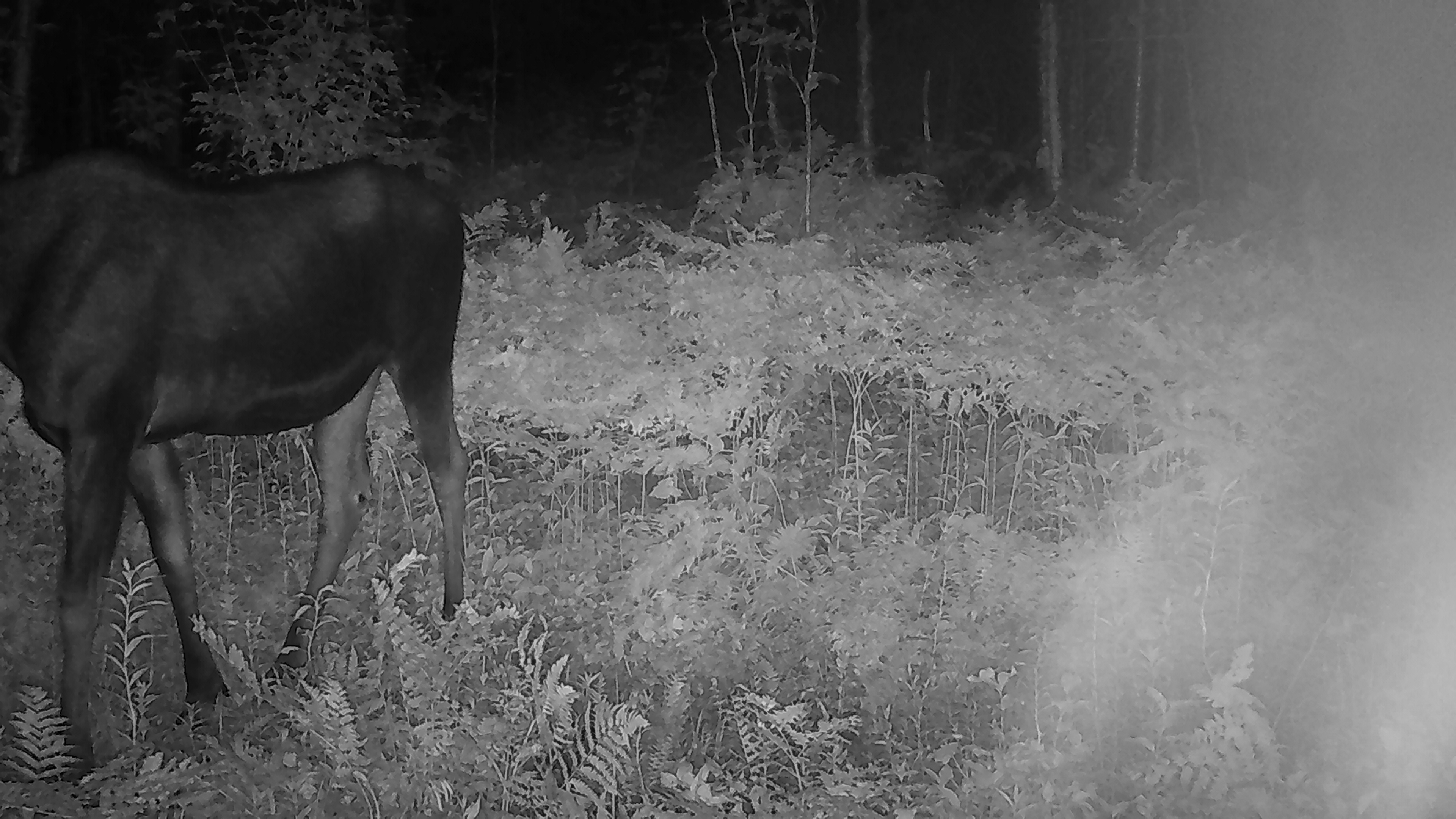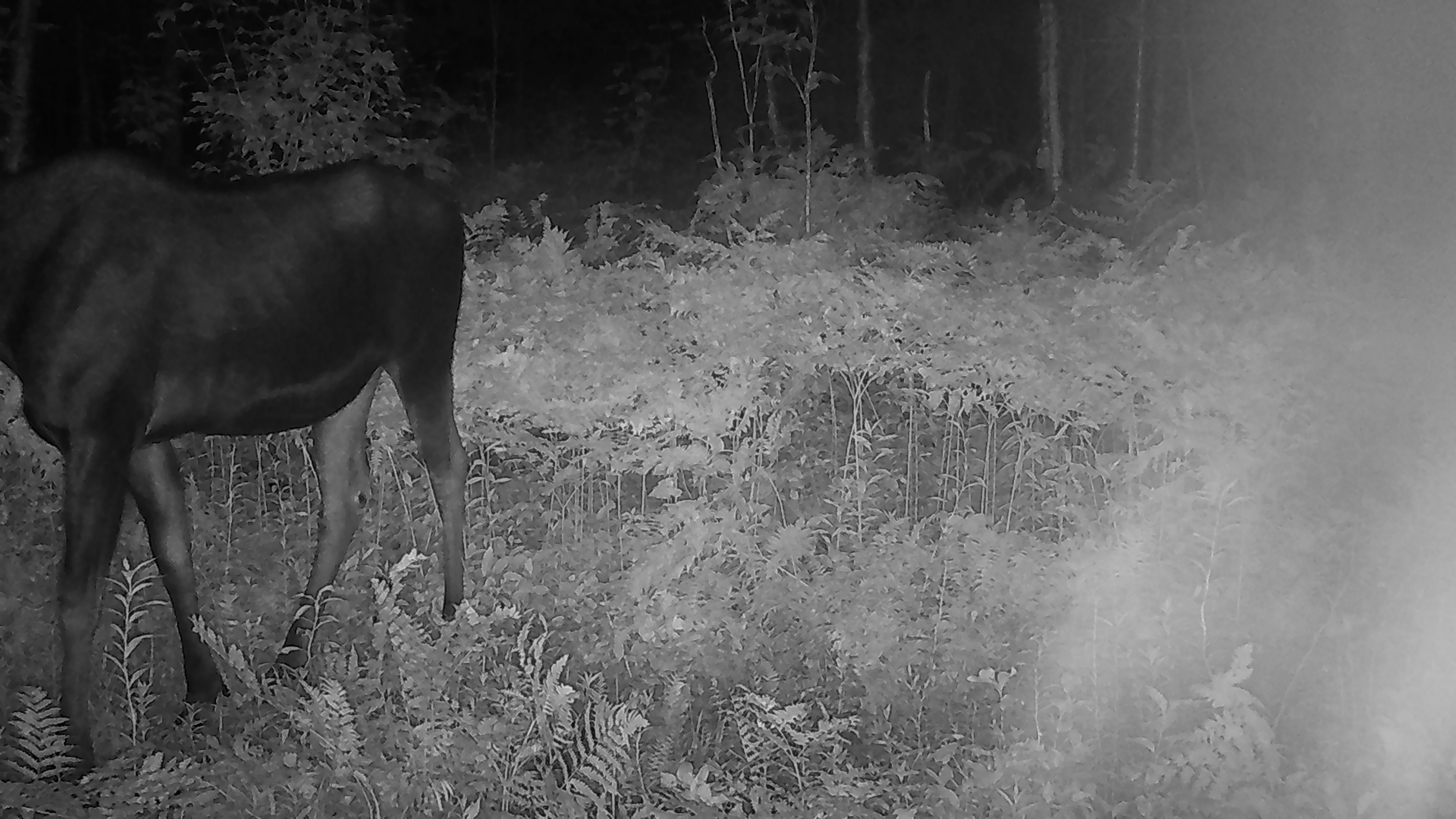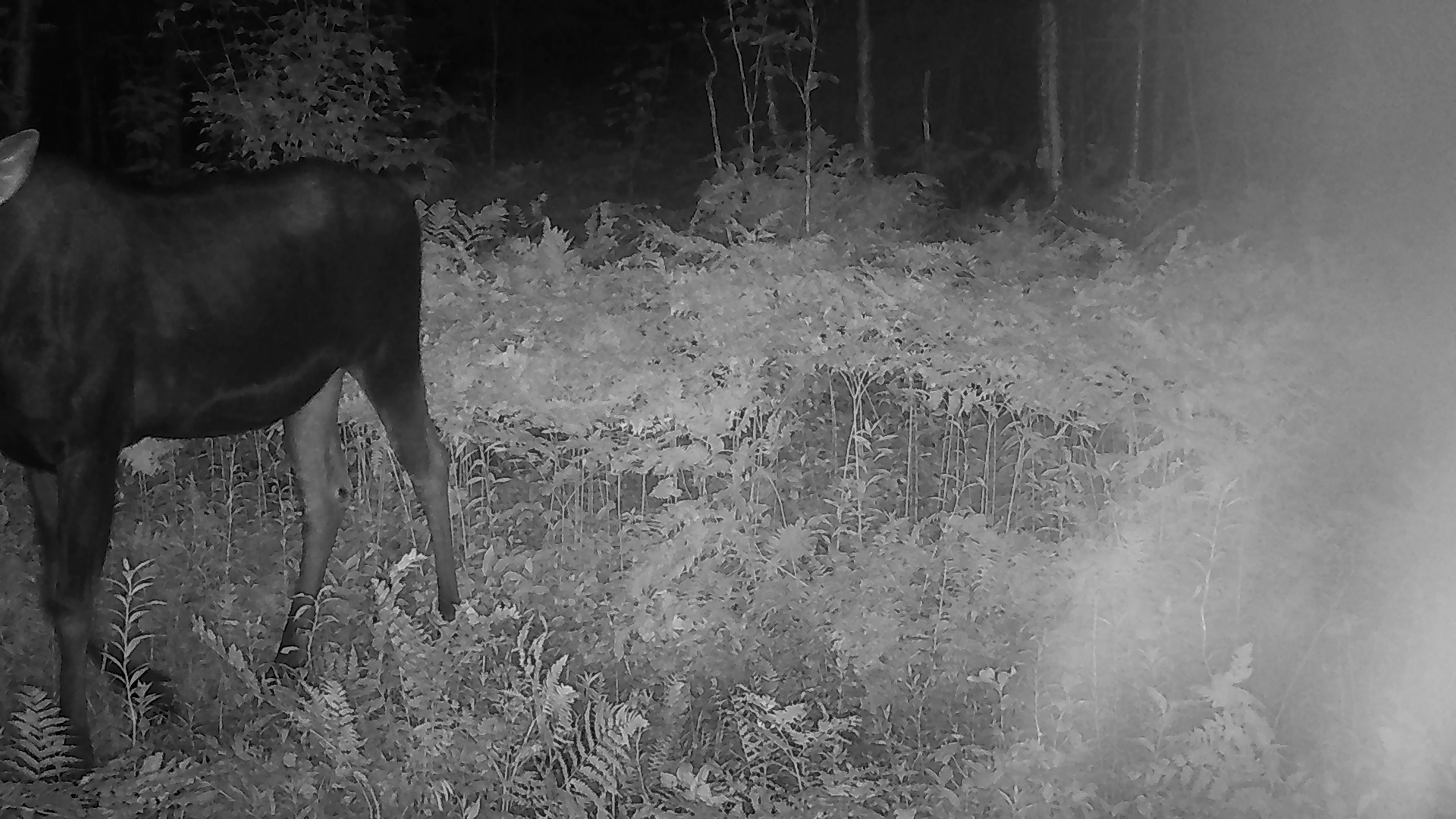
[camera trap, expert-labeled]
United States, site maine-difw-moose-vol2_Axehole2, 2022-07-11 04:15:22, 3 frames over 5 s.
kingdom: Animalia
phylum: Chordata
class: Mammalia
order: Artiodactyla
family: Cervidae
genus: Alces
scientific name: Alces alces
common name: moose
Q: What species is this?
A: Moose (Alces alces).